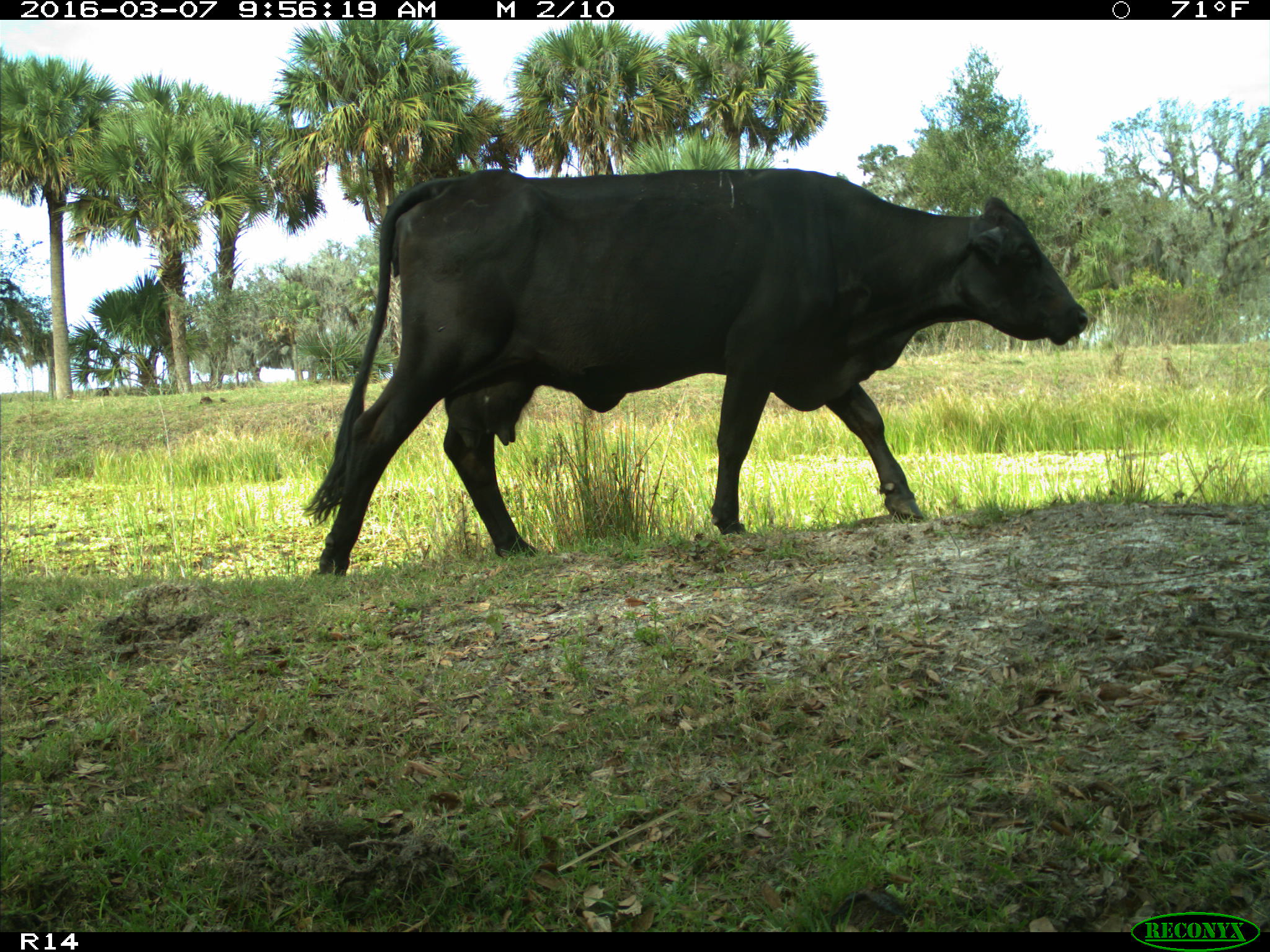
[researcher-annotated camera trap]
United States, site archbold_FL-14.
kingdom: Animalia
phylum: Chordata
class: Mammalia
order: Artiodactyla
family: Bovidae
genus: Bos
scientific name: Bos taurus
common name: domestic cow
Bos taurus (domestic cow).